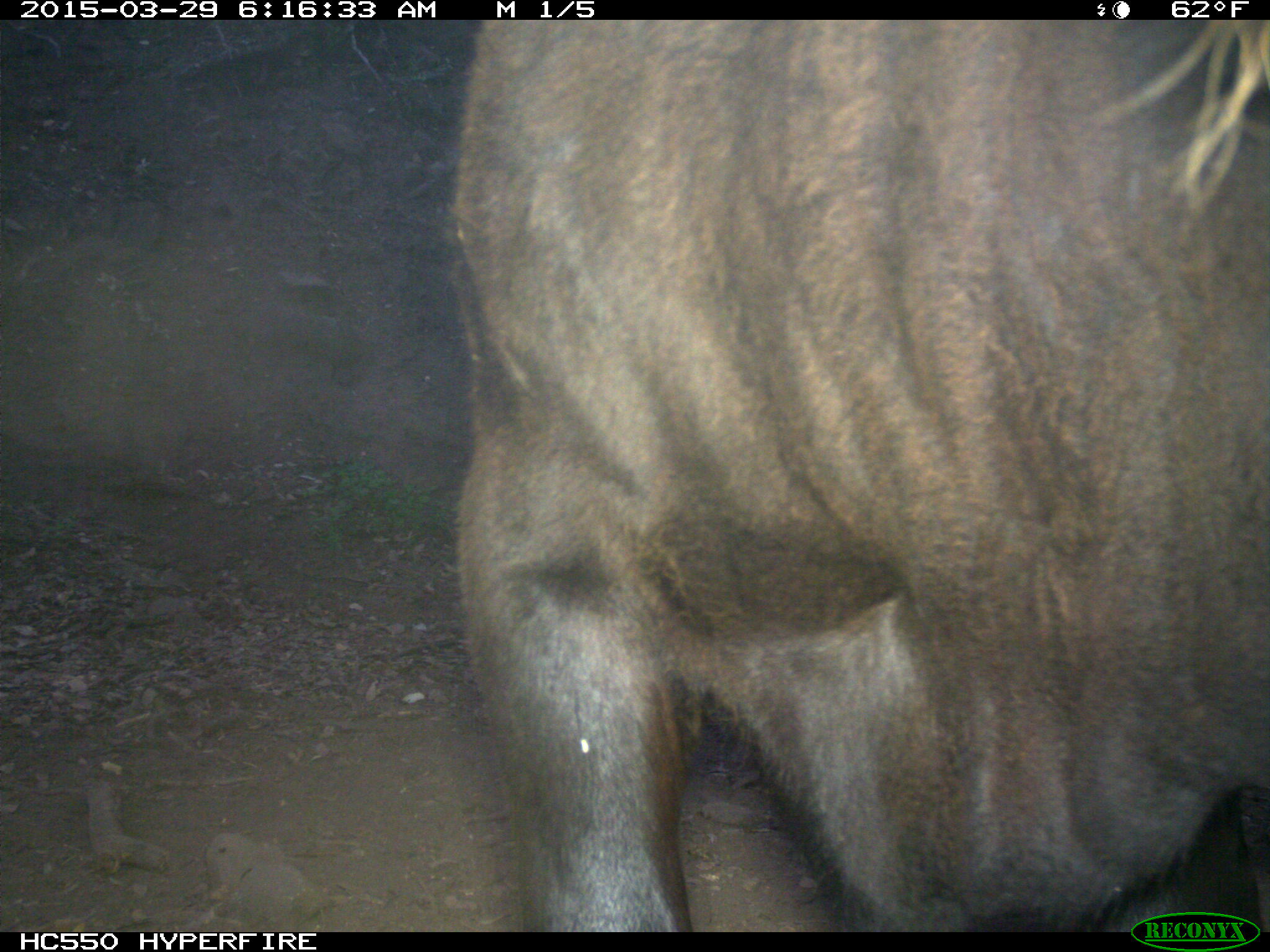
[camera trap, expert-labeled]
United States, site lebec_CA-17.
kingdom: Animalia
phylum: Chordata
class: Mammalia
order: Artiodactyla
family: Bovidae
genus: Bos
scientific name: Bos taurus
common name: domestic cow